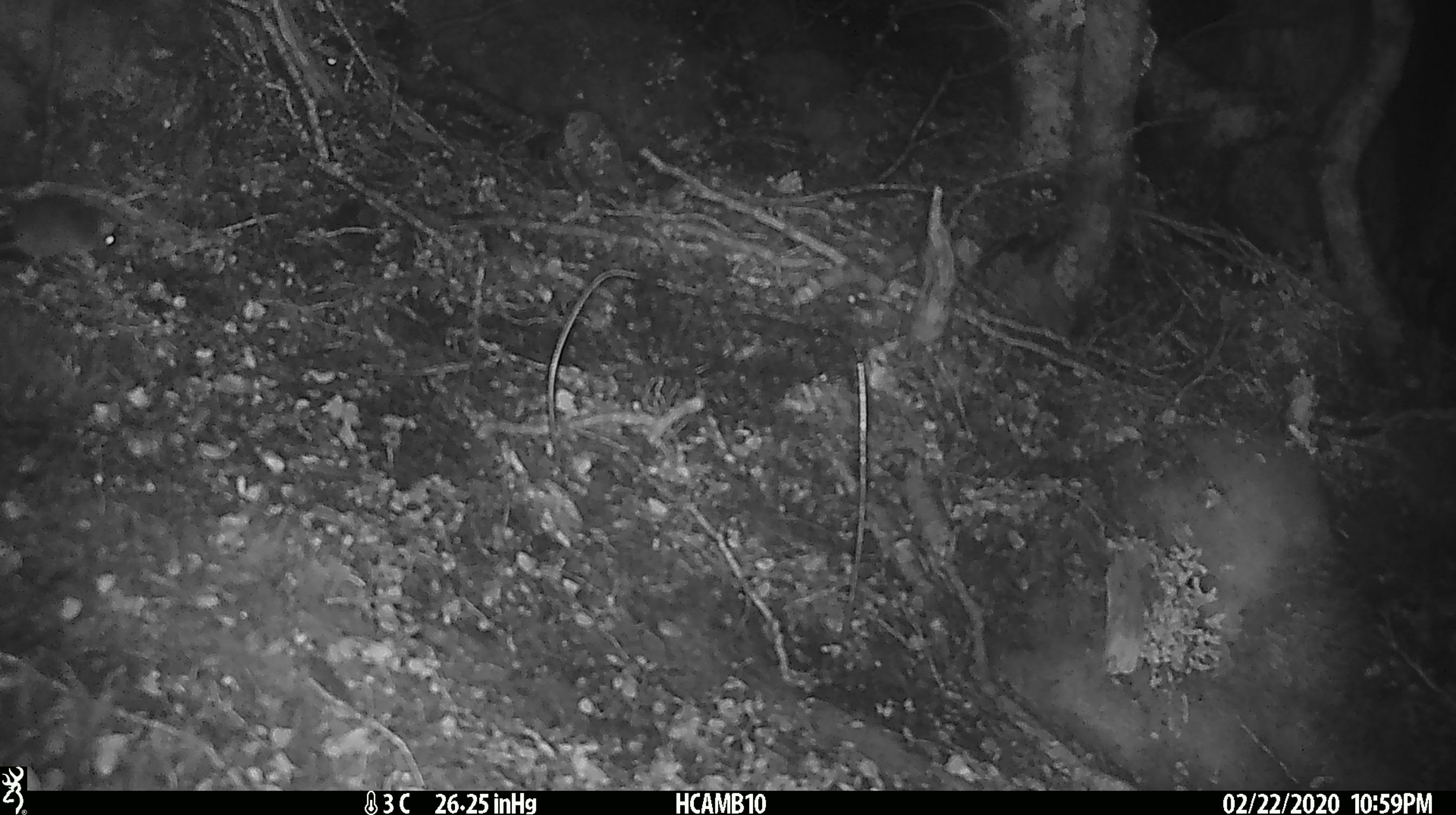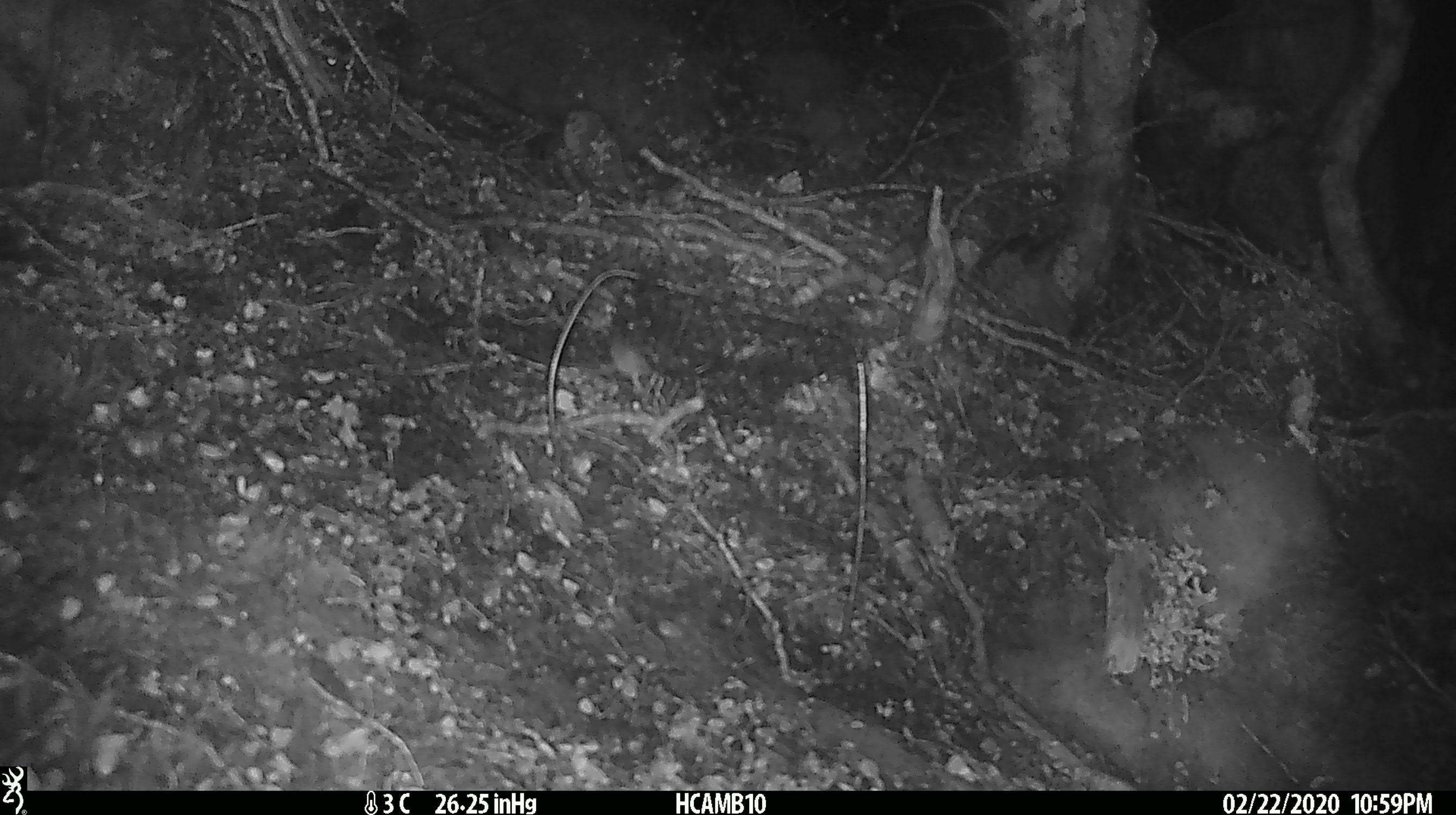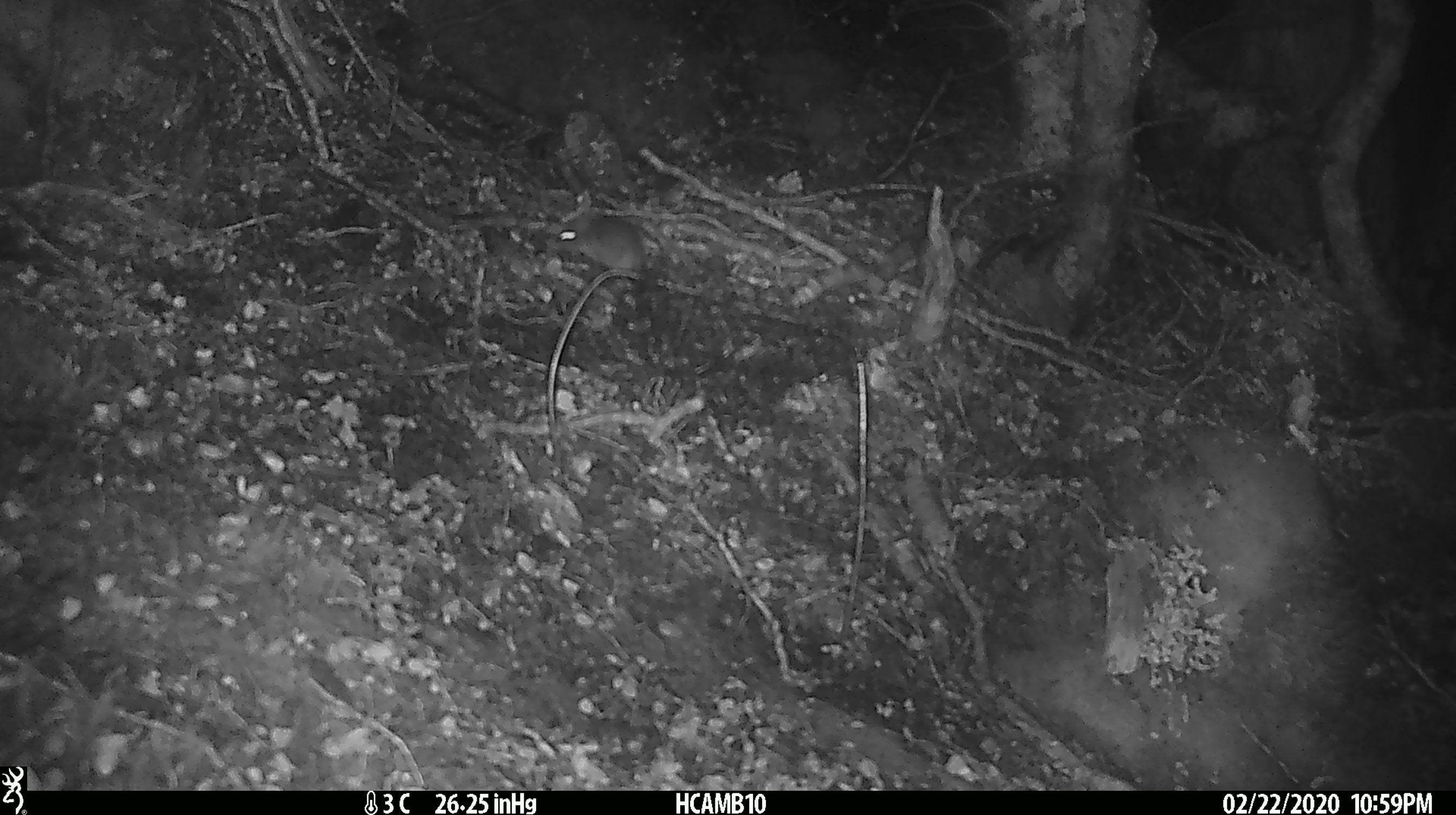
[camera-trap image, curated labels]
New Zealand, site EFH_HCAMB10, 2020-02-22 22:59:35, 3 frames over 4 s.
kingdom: Animalia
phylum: Chordata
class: Mammalia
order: Rodentia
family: Muridae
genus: Mus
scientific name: Mus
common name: mouse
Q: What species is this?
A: Mouse (Mus).